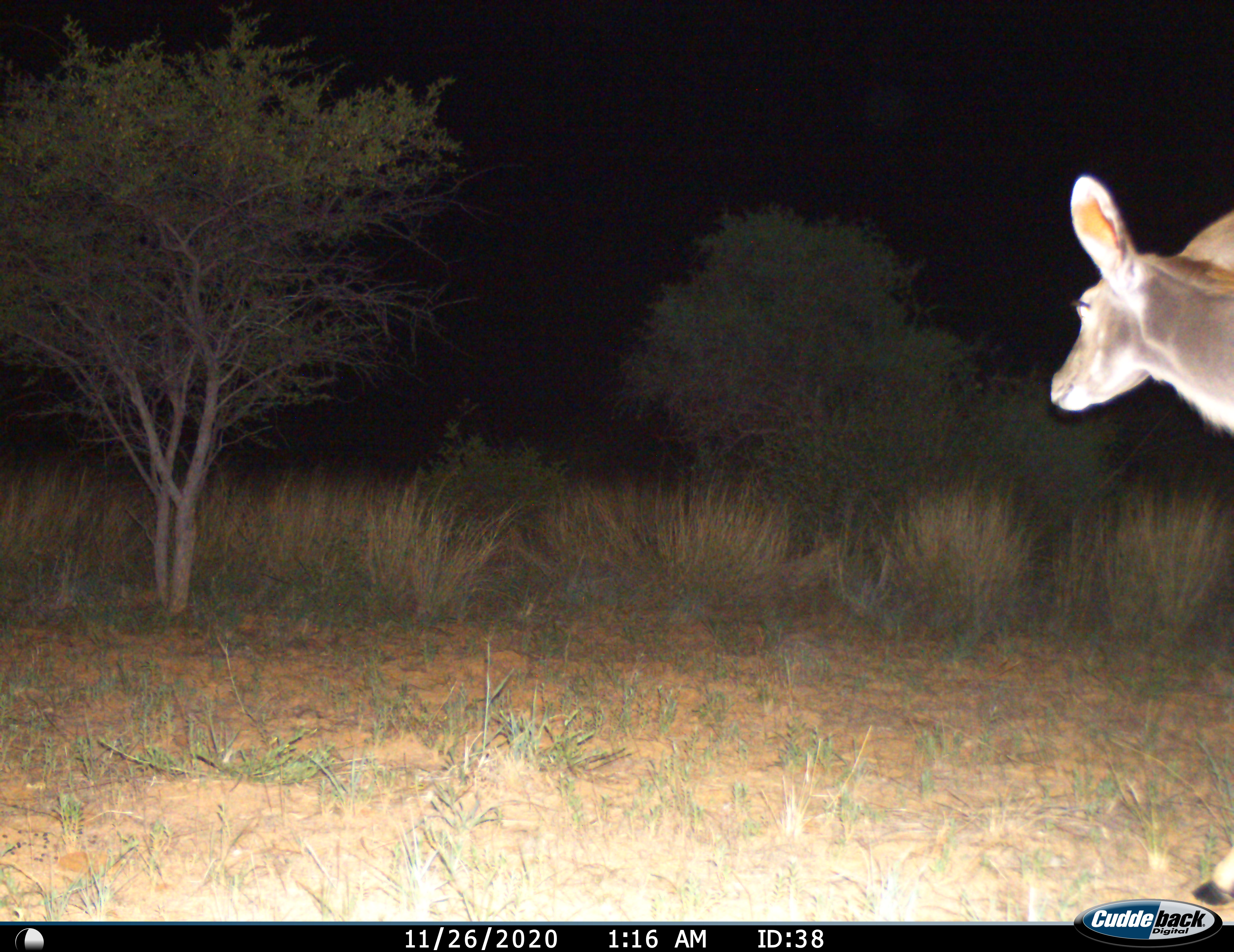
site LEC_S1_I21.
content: unidentified animal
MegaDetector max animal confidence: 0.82